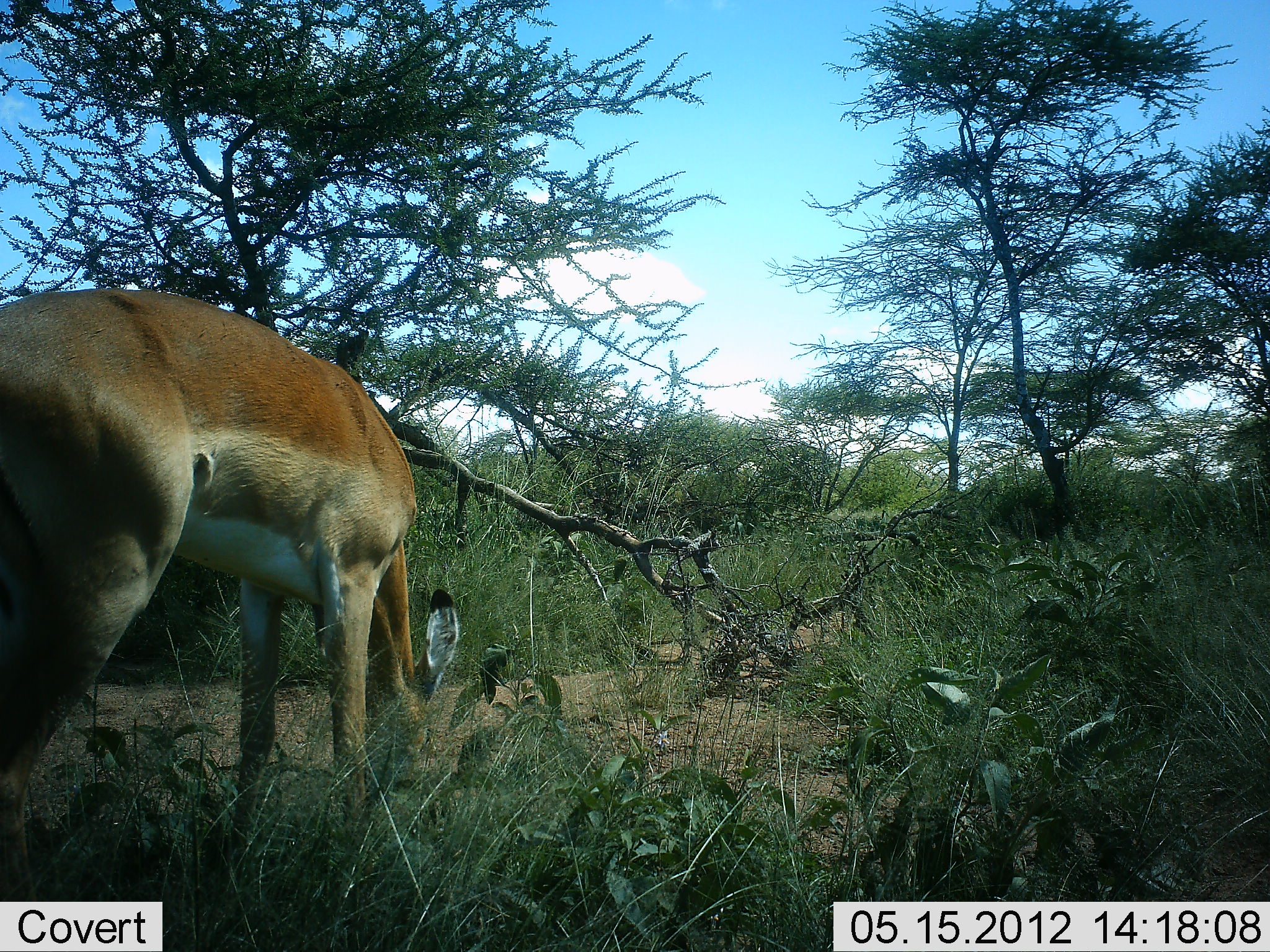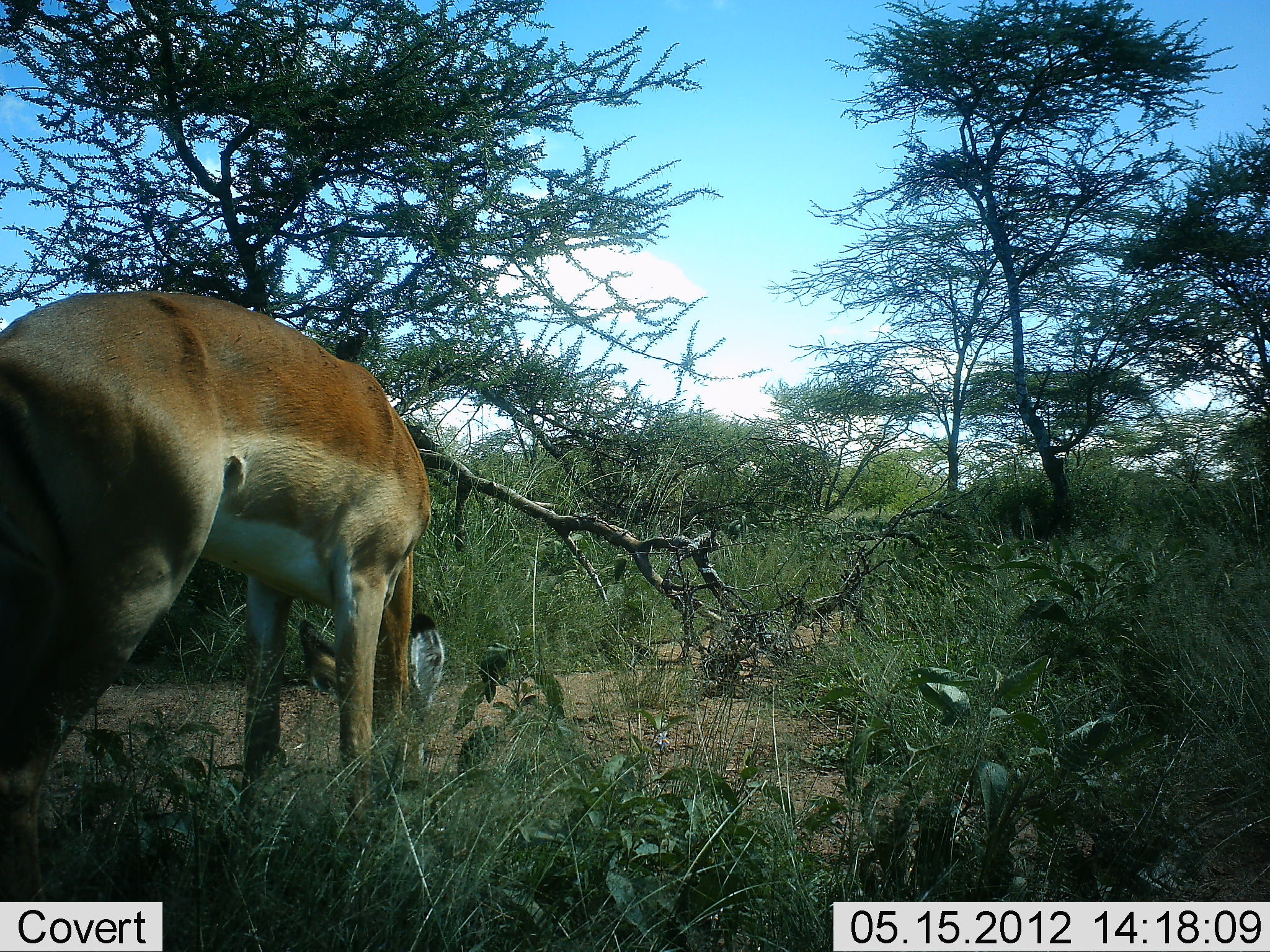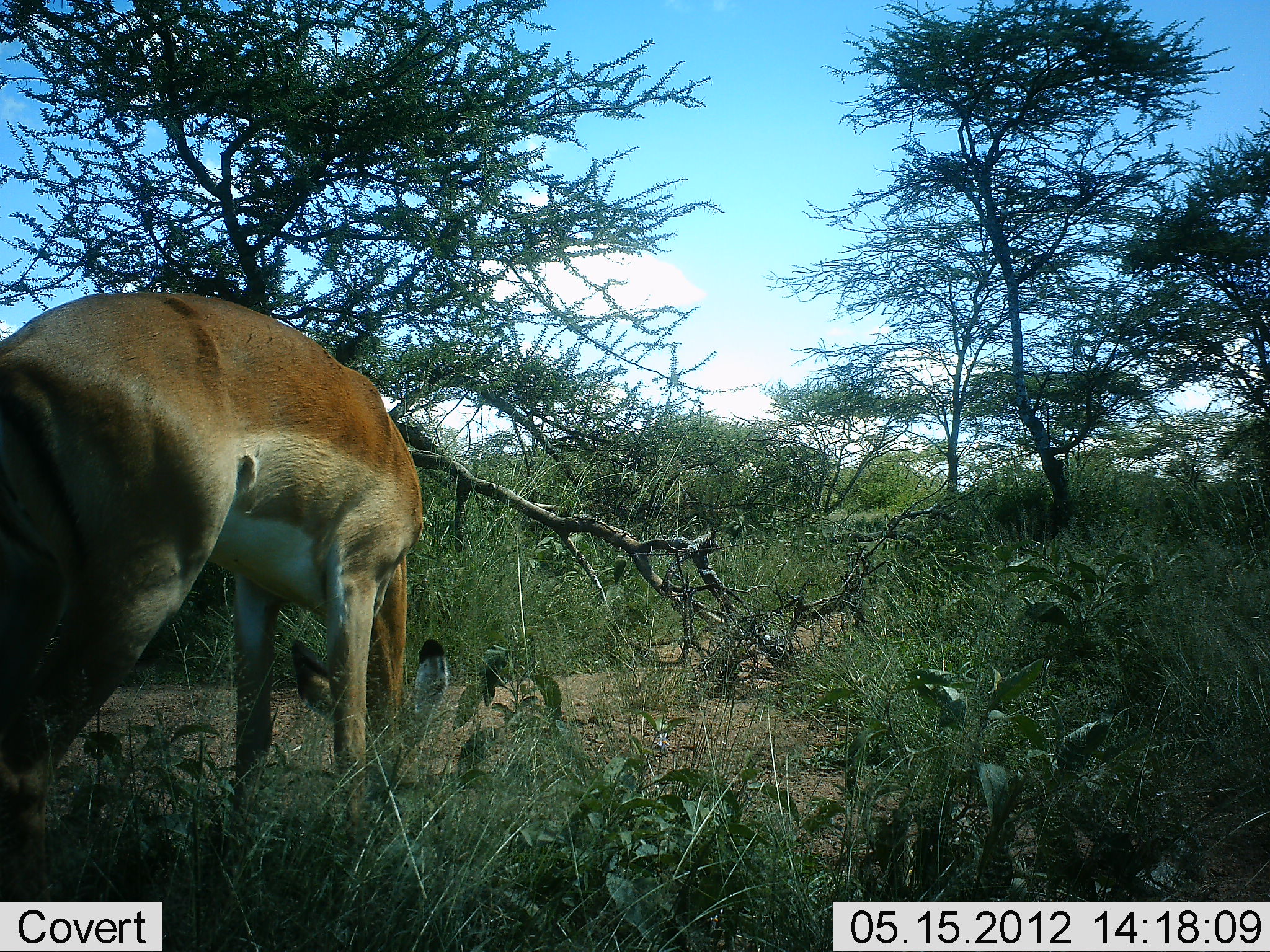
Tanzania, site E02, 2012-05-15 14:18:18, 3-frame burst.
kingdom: Animalia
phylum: Chordata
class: Mammalia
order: Artiodactyla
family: Bovidae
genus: Aepyceros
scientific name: Aepyceros melampus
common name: impala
Impala (Aepyceros melampus), count 1. Behavior (volunteer vote fractions): standing 30%, resting 0%, moving 0%, interacting 0%. Young present (vote fraction): 0%. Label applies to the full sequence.